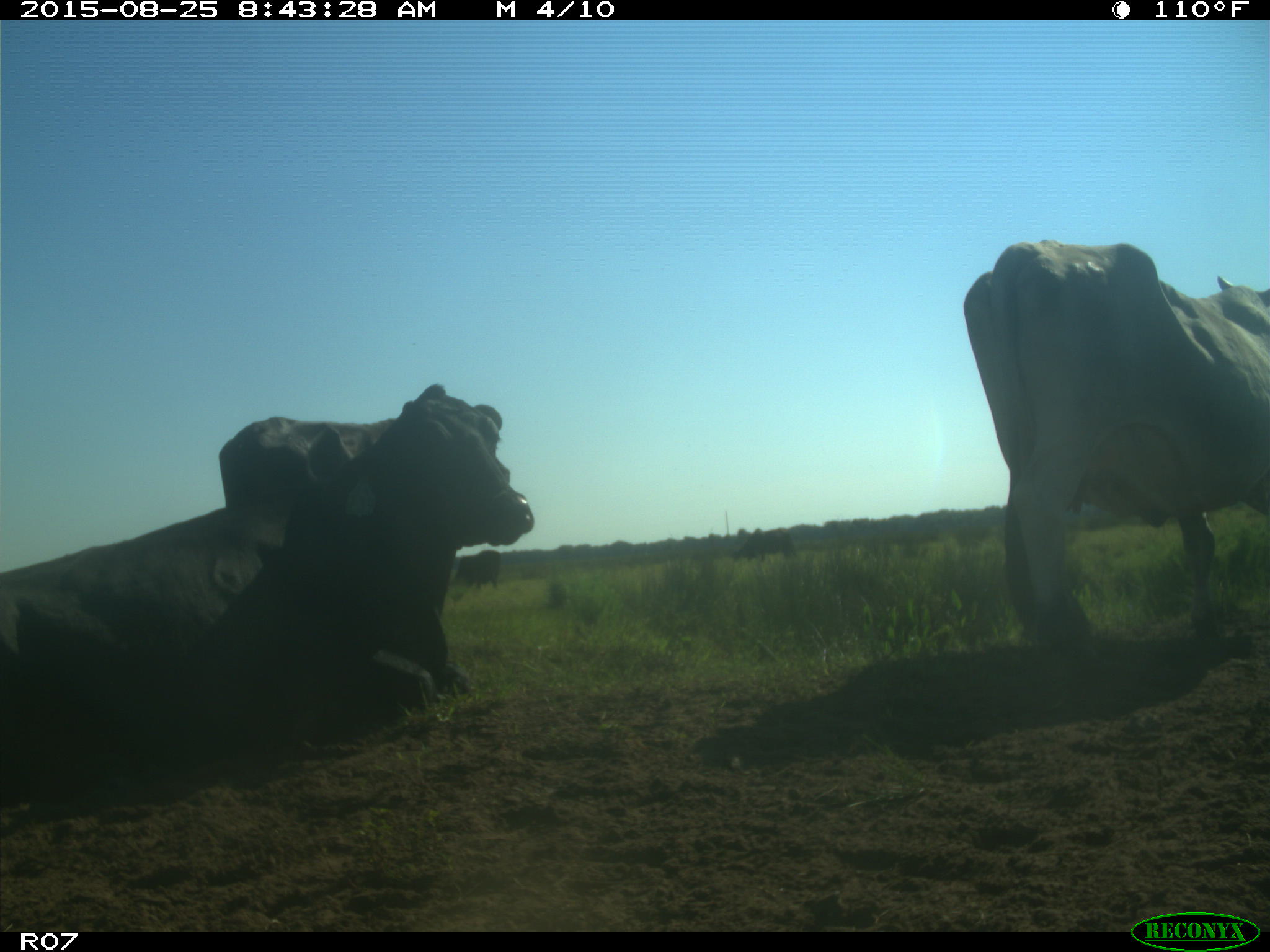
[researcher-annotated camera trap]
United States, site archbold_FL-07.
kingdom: Animalia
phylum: Chordata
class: Mammalia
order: Artiodactyla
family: Bovidae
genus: Bos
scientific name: Bos taurus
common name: domestic cow